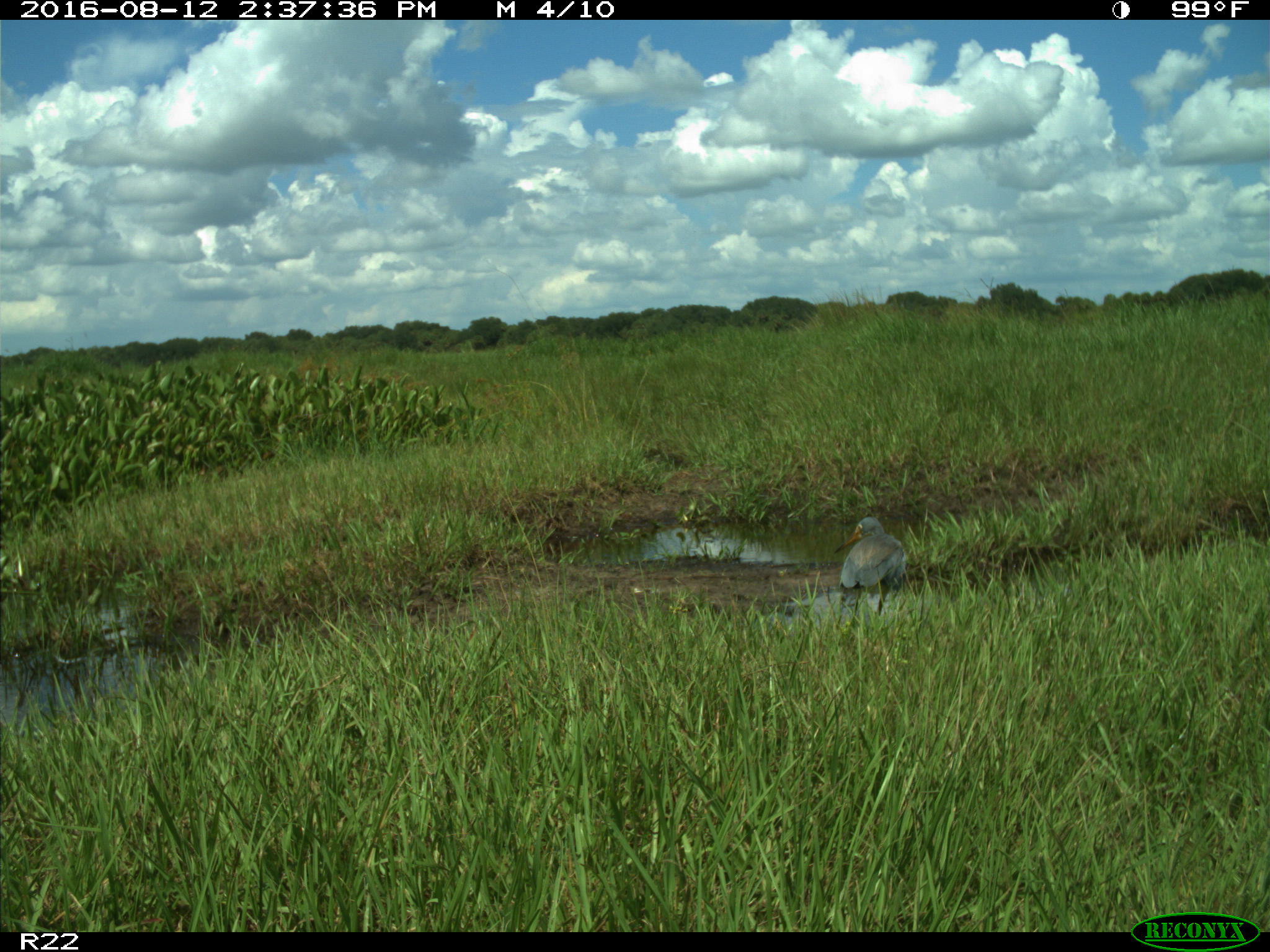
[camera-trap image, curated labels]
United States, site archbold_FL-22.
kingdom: Animalia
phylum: Chordata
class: Aves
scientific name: Aves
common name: birds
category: unidentified bird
Unidentified bird (birds) (Aves).